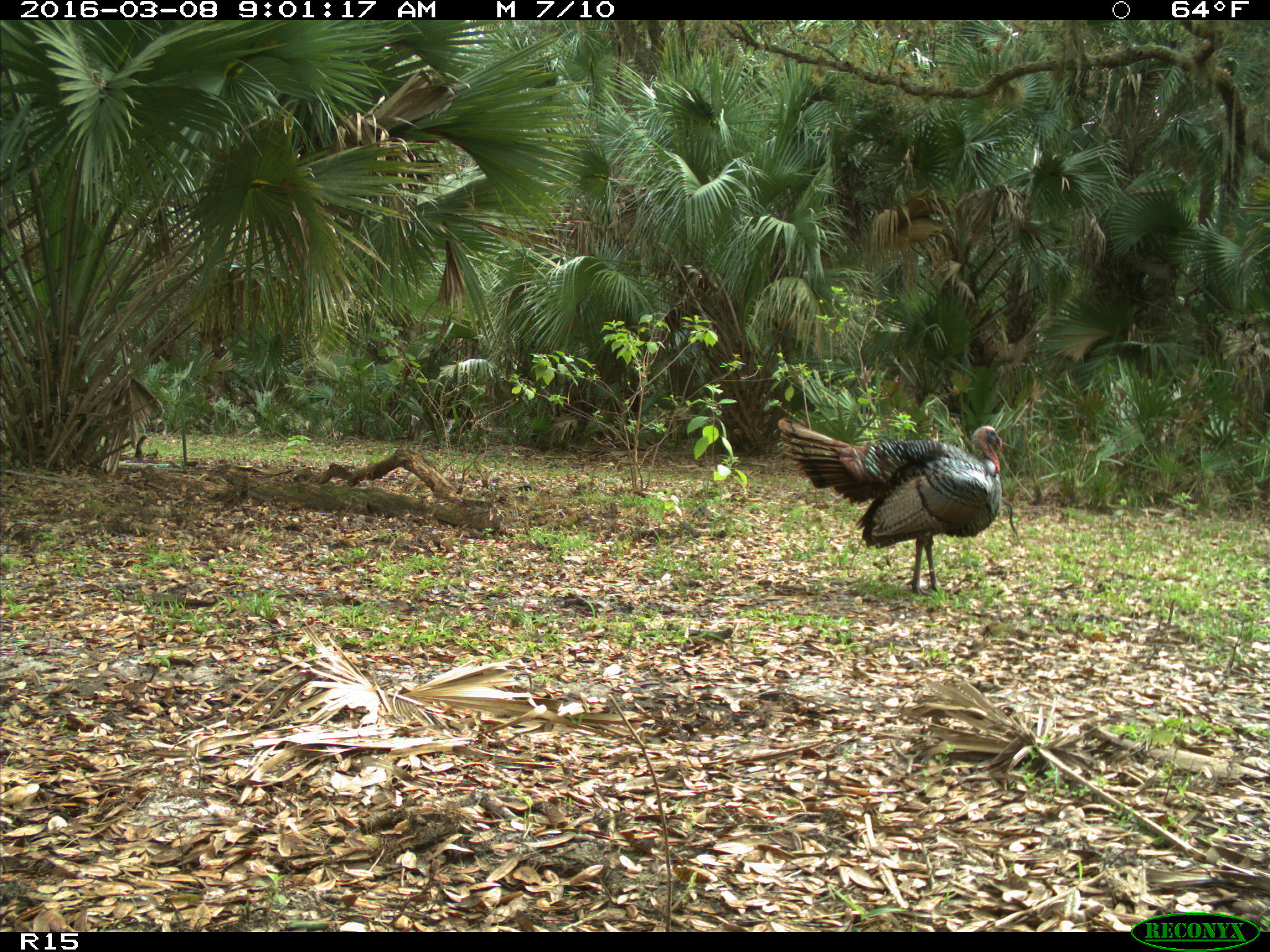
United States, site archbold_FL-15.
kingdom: Animalia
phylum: Chordata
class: Aves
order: Galliformes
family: Phasianidae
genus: Meleagris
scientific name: Meleagris gallopavo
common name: wild turkey